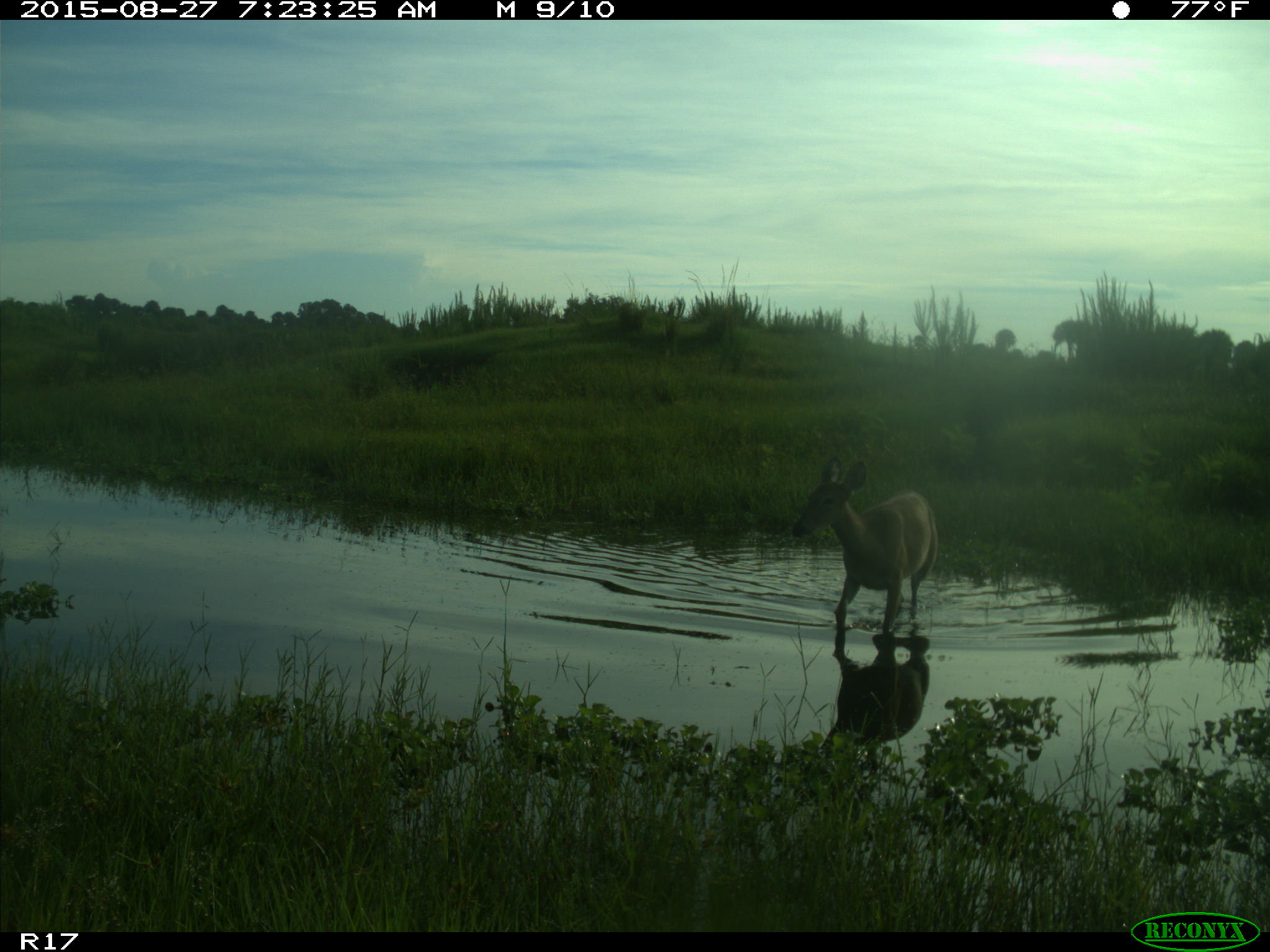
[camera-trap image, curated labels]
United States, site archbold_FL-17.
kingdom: Animalia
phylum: Chordata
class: Mammalia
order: Artiodactyla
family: Cervidae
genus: Odocoileus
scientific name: Odocoileus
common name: deer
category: unidentified deer